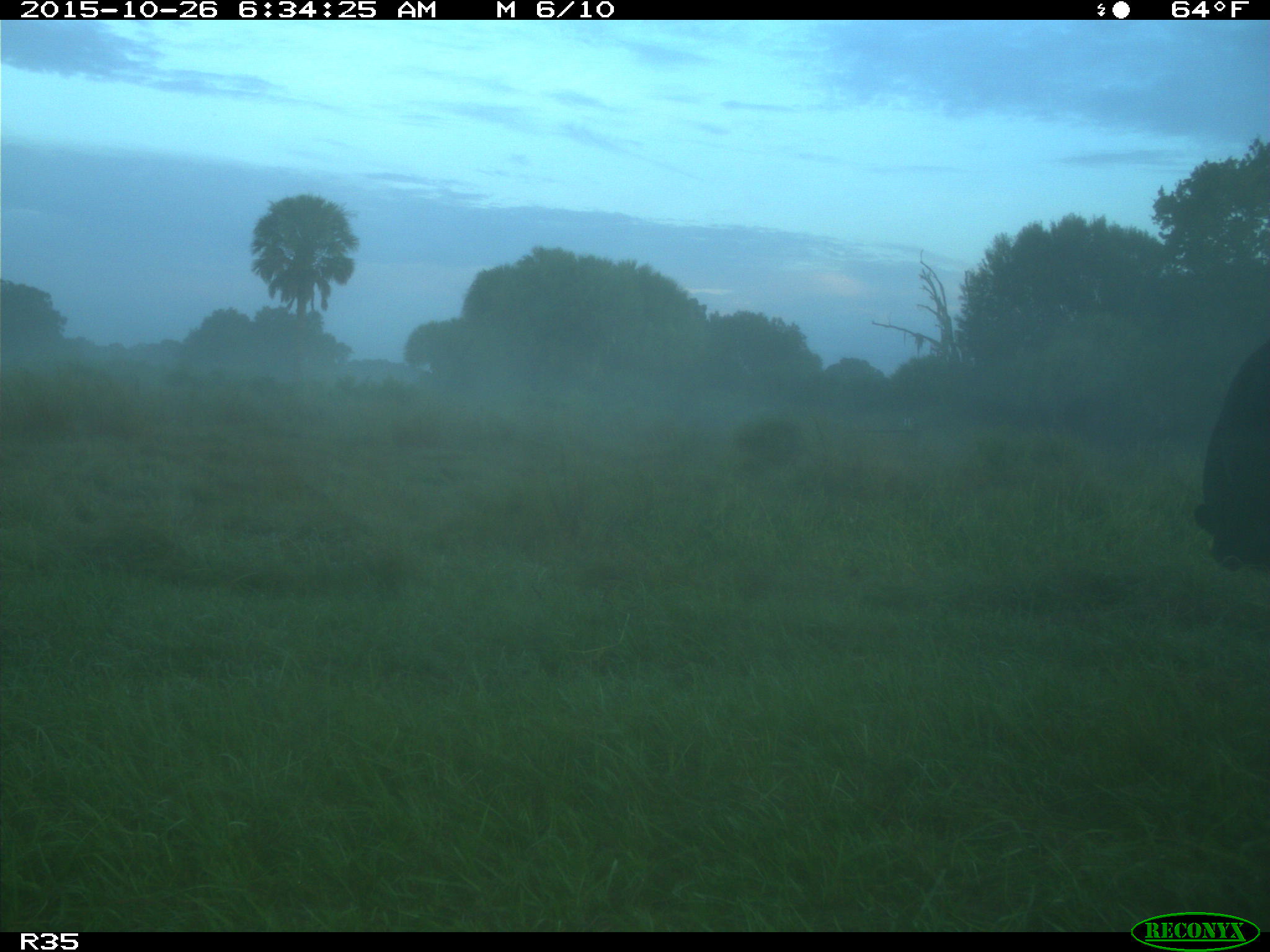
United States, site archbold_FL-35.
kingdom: Animalia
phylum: Chordata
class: Mammalia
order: Artiodactyla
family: Bovidae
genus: Bos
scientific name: Bos taurus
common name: domestic cow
Bos taurus (domestic cow).